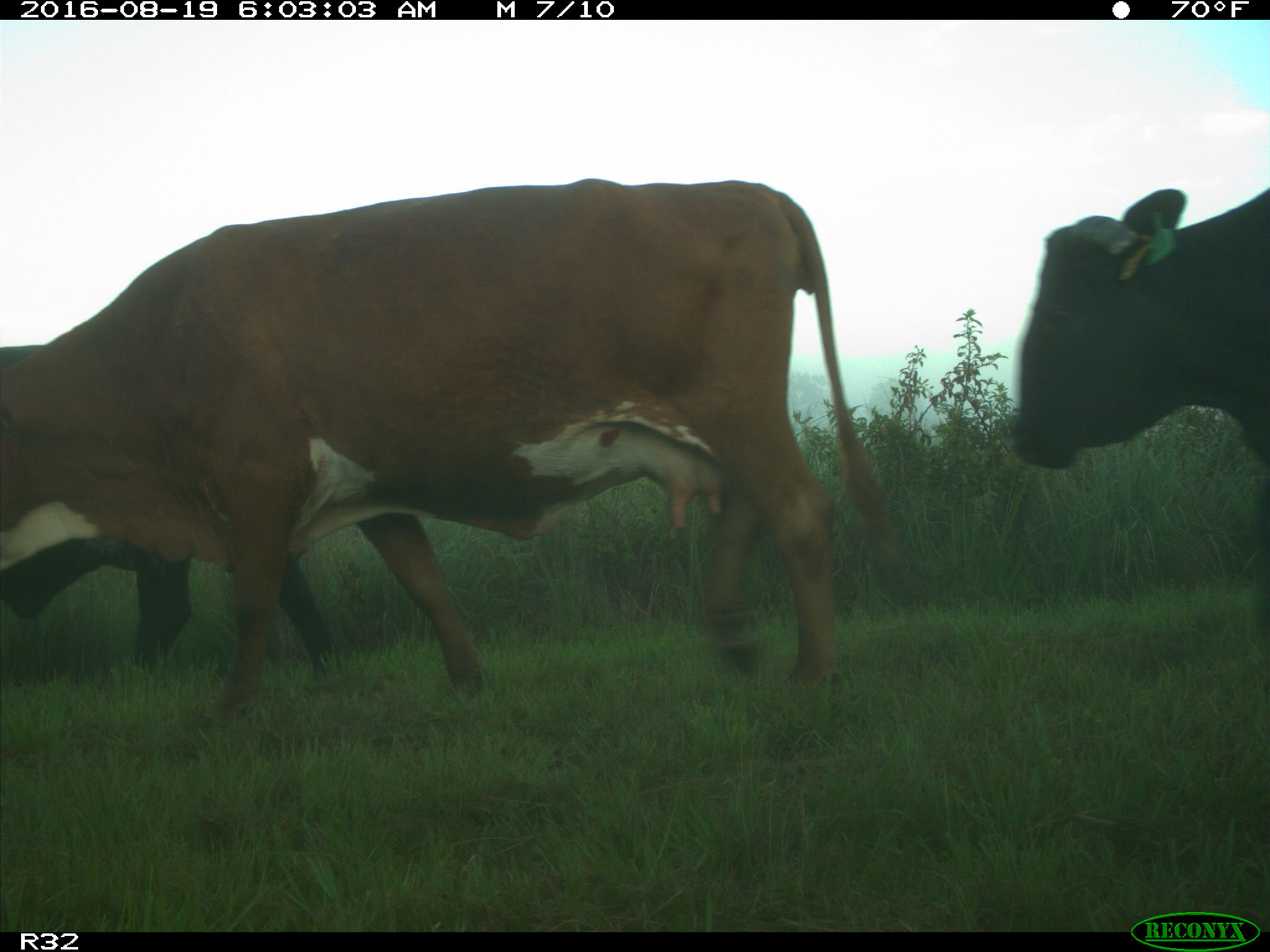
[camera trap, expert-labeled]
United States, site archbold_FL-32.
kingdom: Animalia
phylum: Chordata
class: Mammalia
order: Artiodactyla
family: Bovidae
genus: Bos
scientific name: Bos taurus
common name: domestic cow